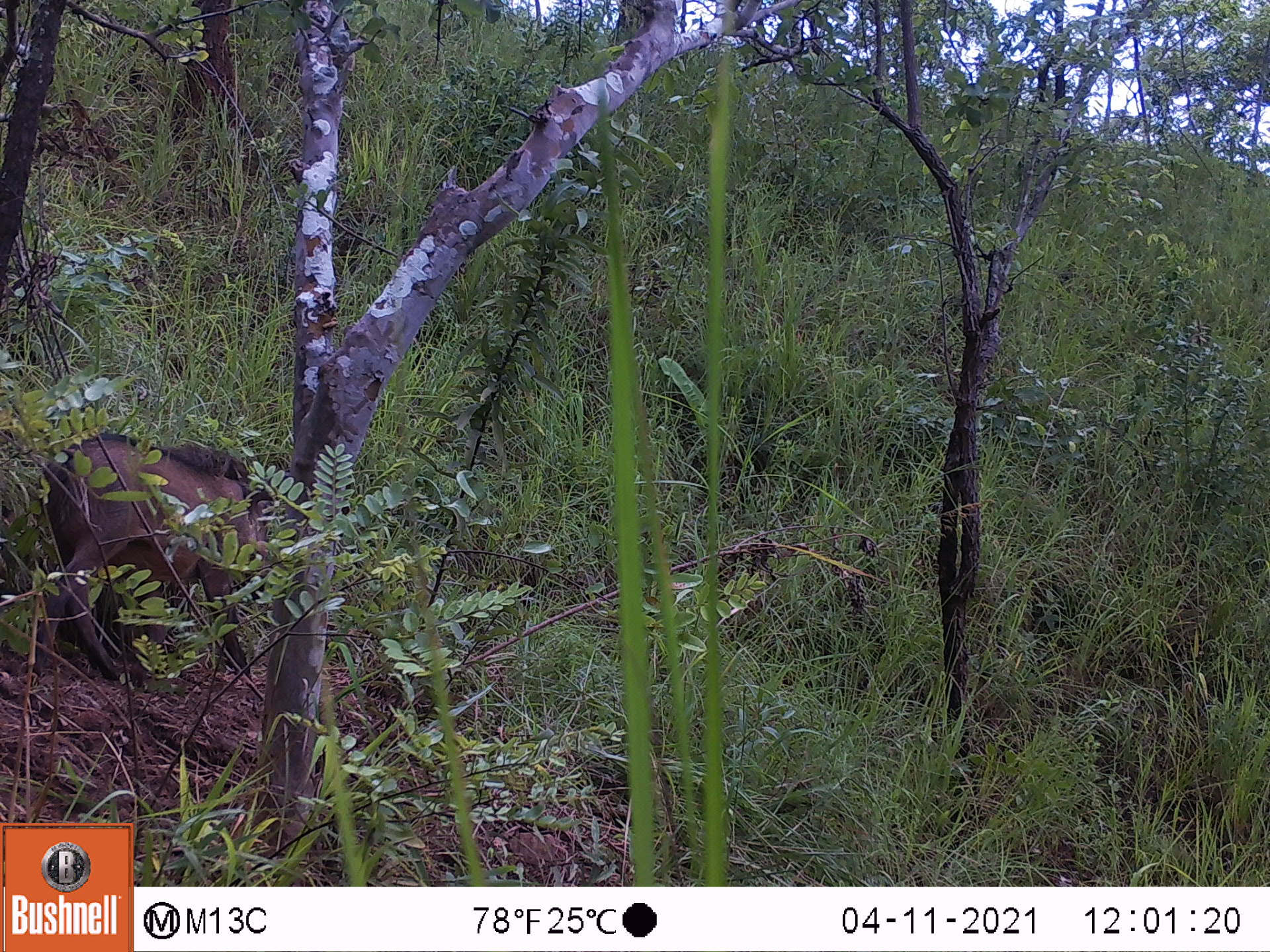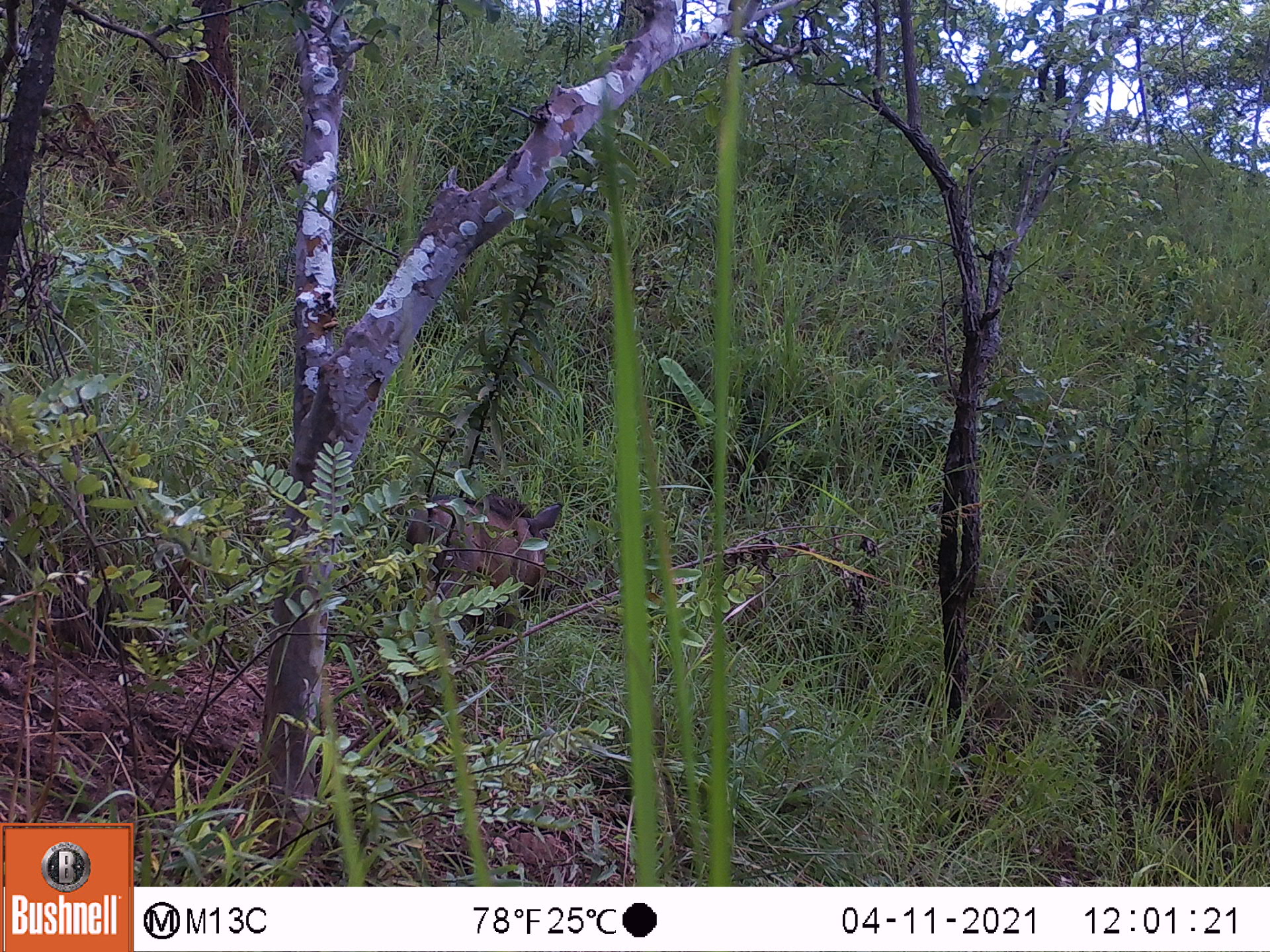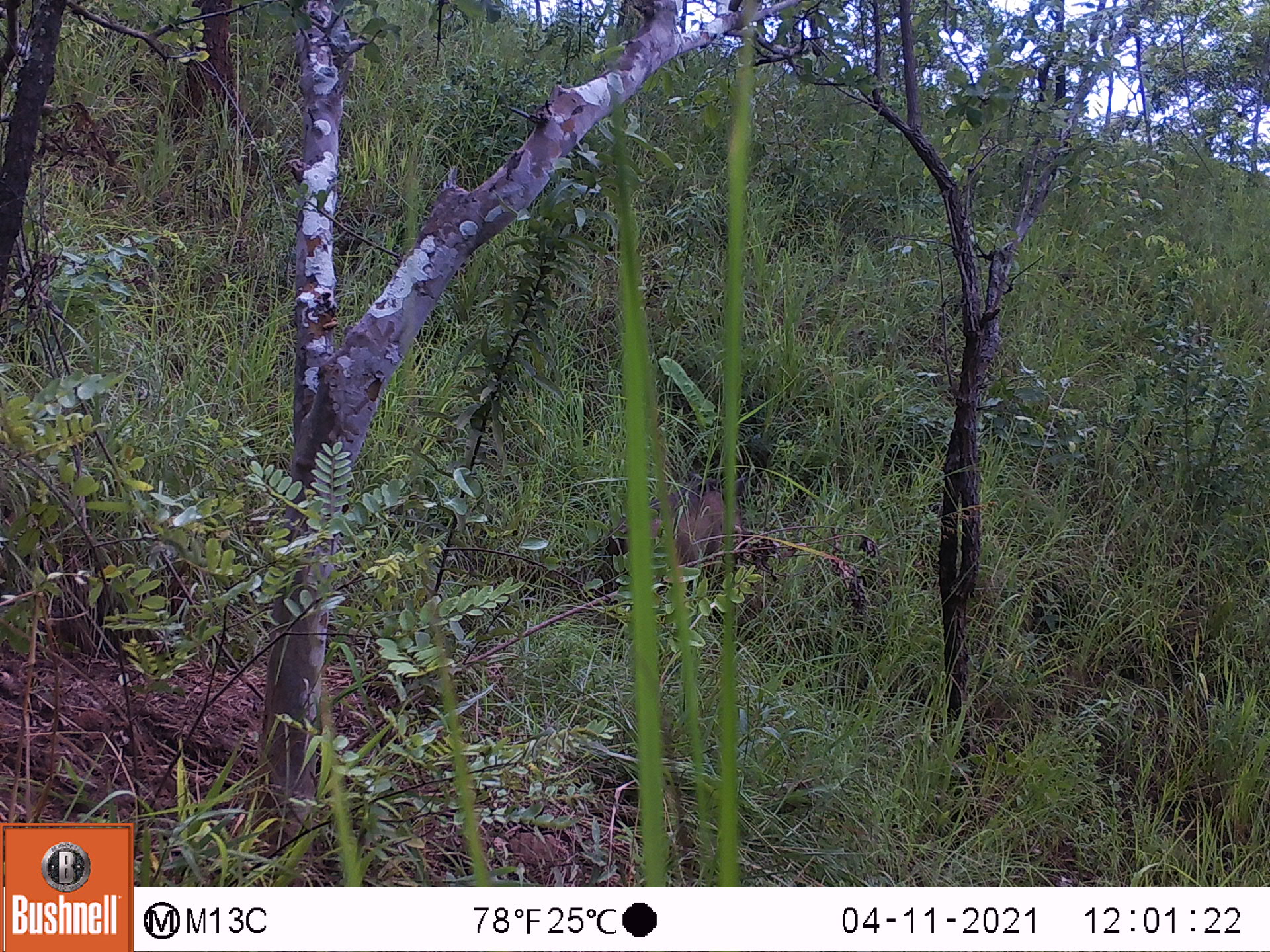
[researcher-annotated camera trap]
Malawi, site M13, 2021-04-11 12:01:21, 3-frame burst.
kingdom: Animalia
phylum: Chordata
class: Mammalia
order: Artiodactyla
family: Suidae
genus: Phacochoerus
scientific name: Phacochoerus africanus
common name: common warthog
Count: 1.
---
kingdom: Animalia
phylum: Chordata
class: Mammalia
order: Primates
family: Cercopithecidae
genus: Papio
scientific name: Papio cynocephalus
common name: yellow baboon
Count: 1.